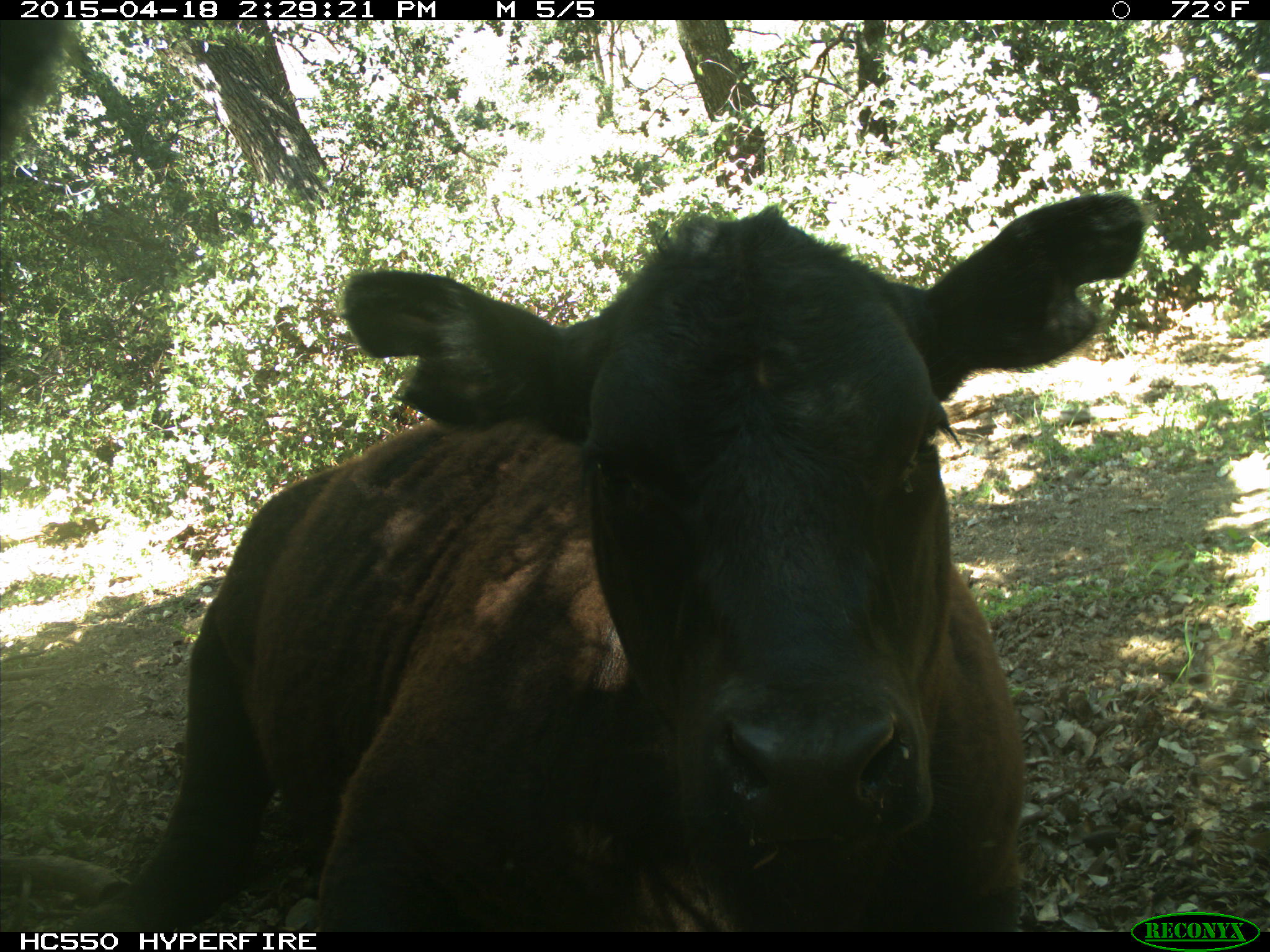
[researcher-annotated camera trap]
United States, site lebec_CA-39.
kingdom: Animalia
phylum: Chordata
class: Mammalia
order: Artiodactyla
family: Bovidae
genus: Bos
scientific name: Bos taurus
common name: domestic cow